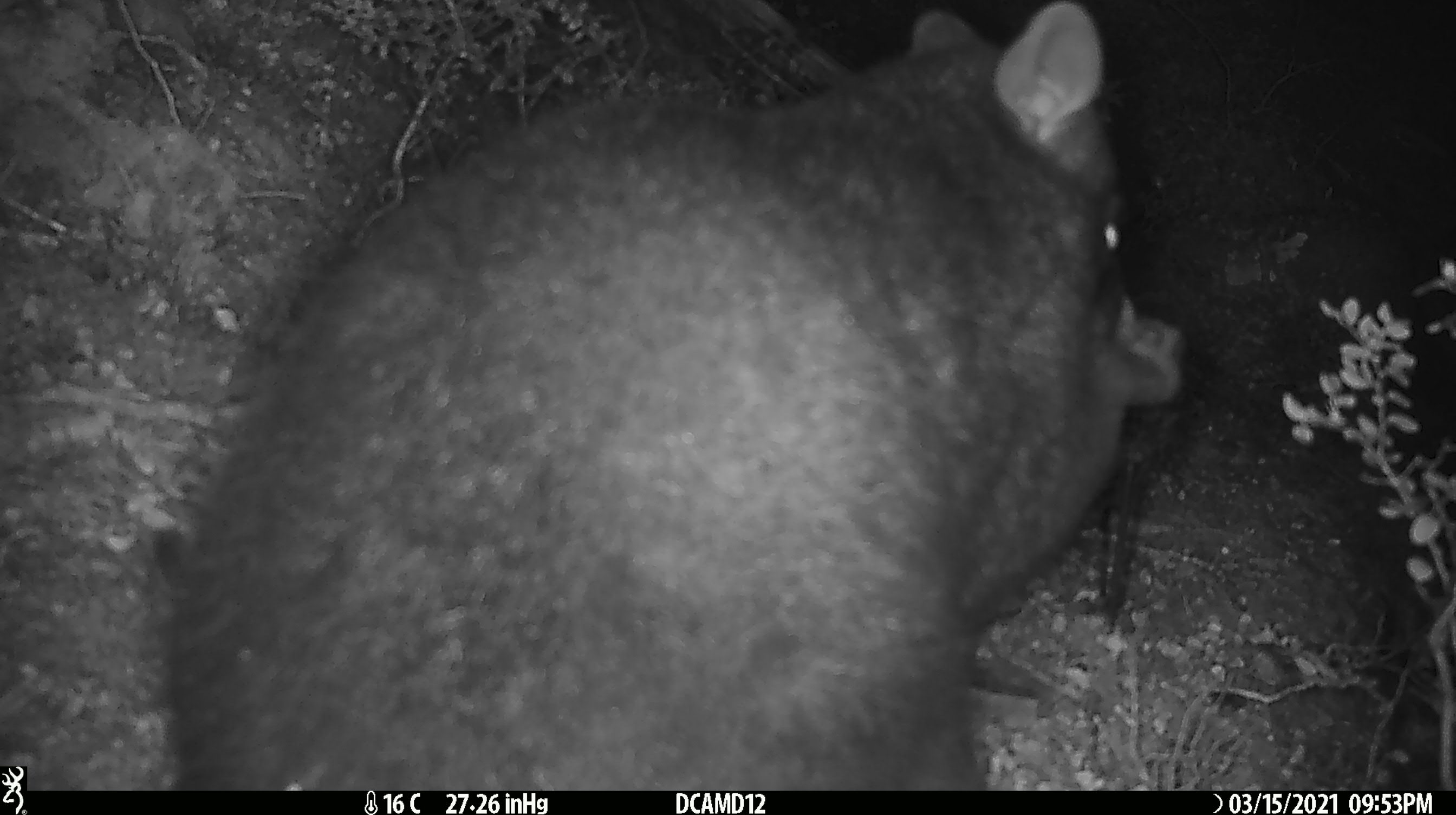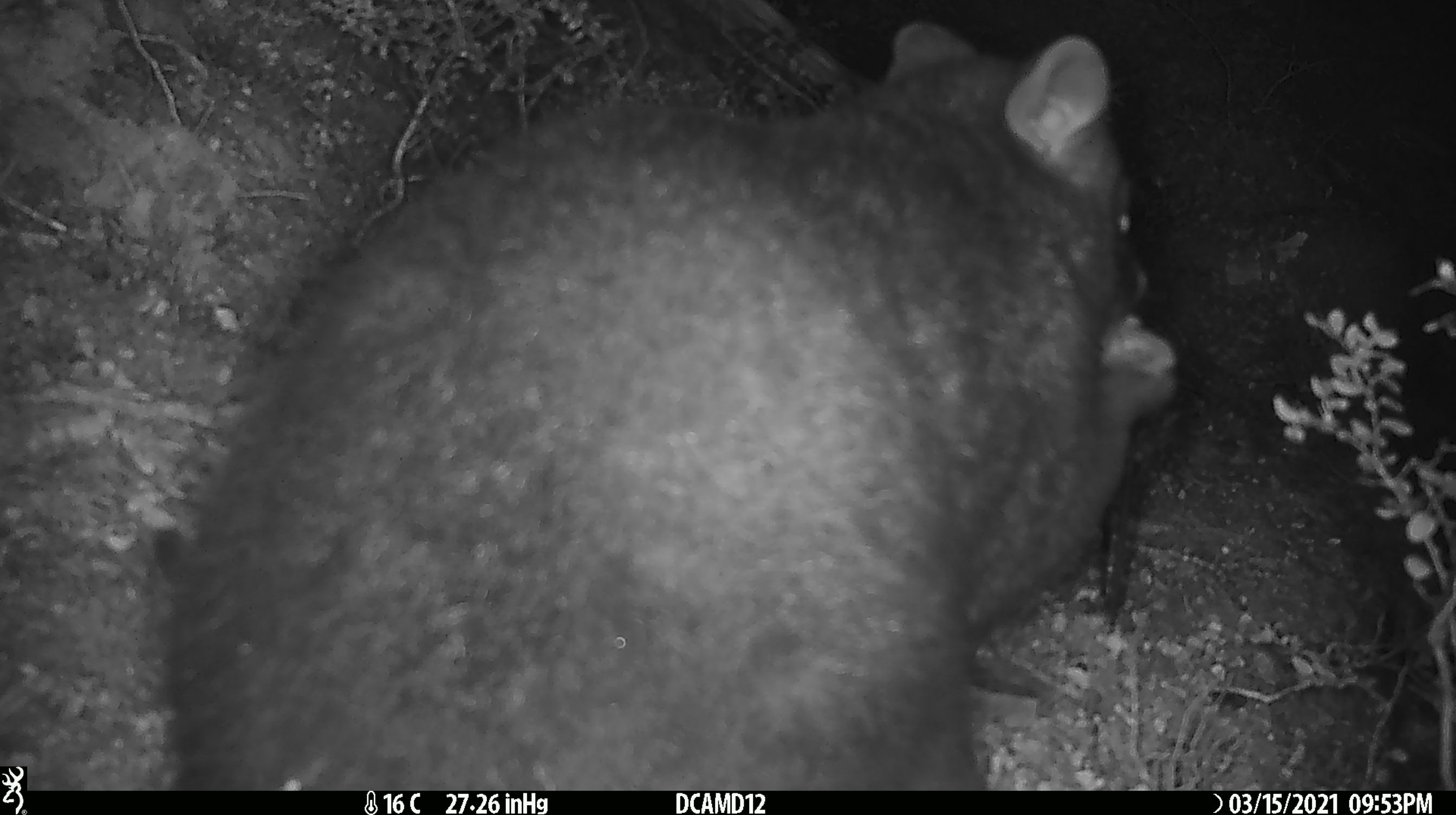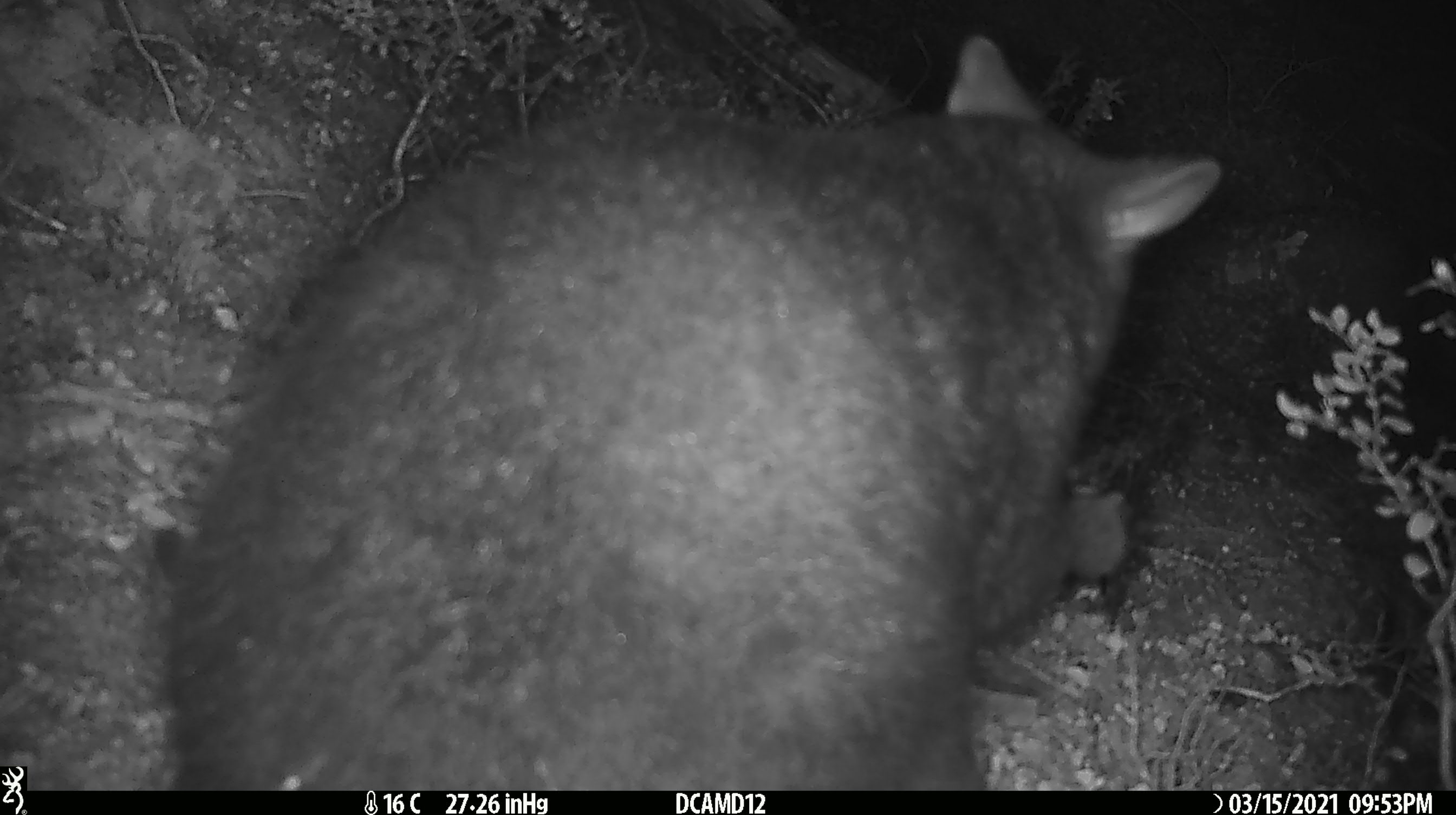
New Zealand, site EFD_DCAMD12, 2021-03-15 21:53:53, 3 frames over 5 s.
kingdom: Animalia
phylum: Chordata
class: Mammalia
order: Diprotodontia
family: Phalangeridae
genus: Trichosurus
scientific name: Trichosurus vulpecula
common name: common brushtail possum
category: possum